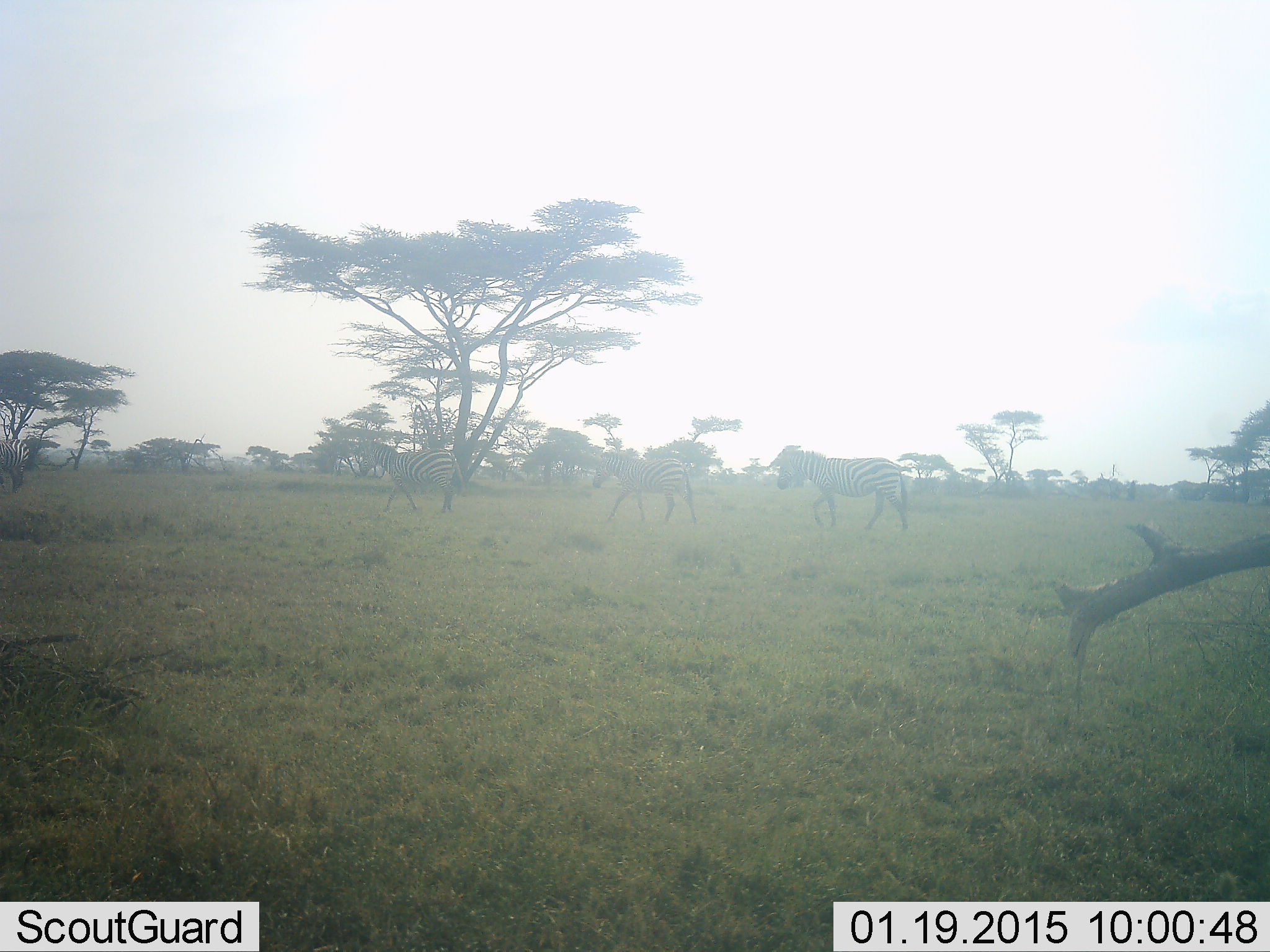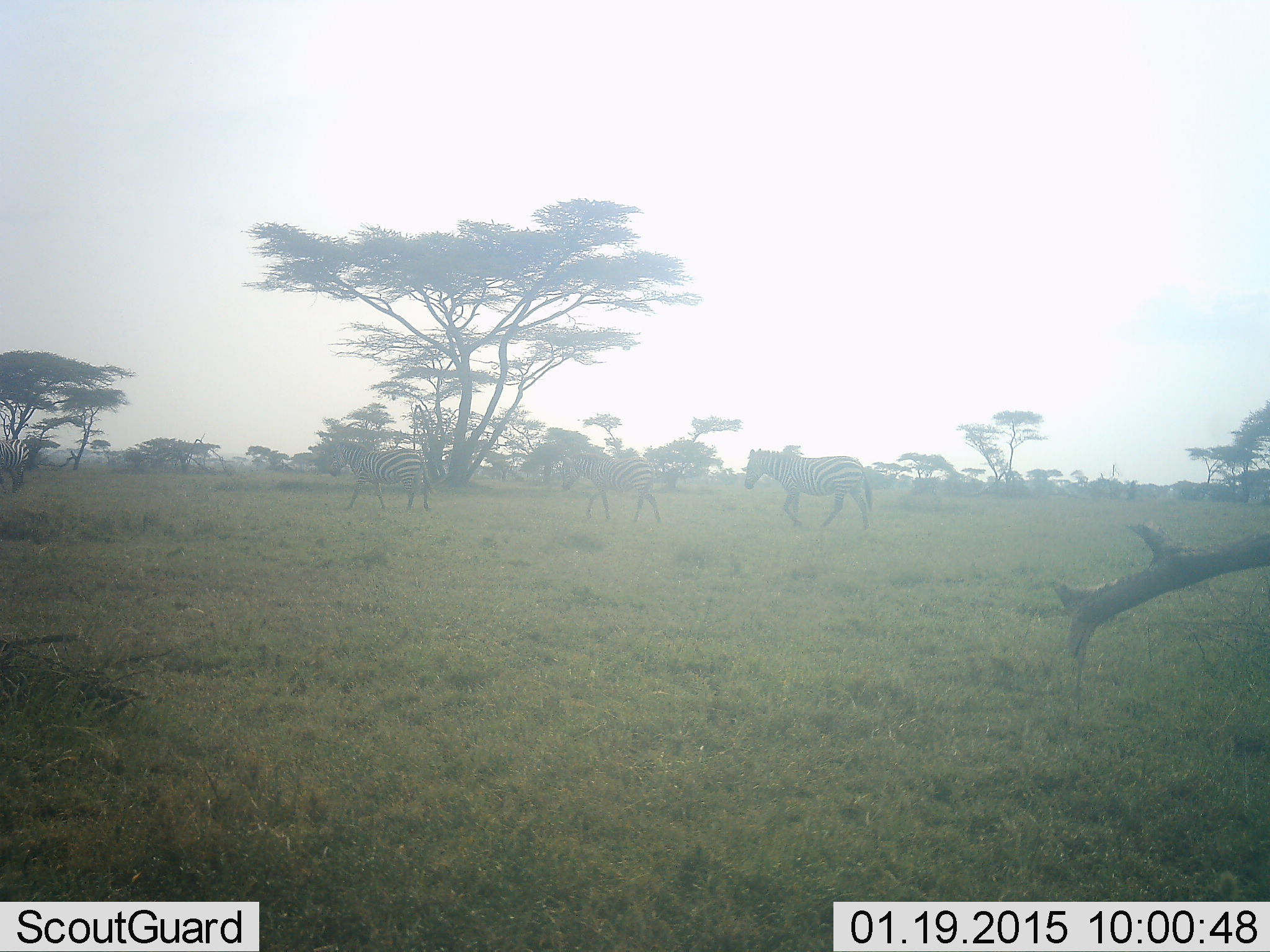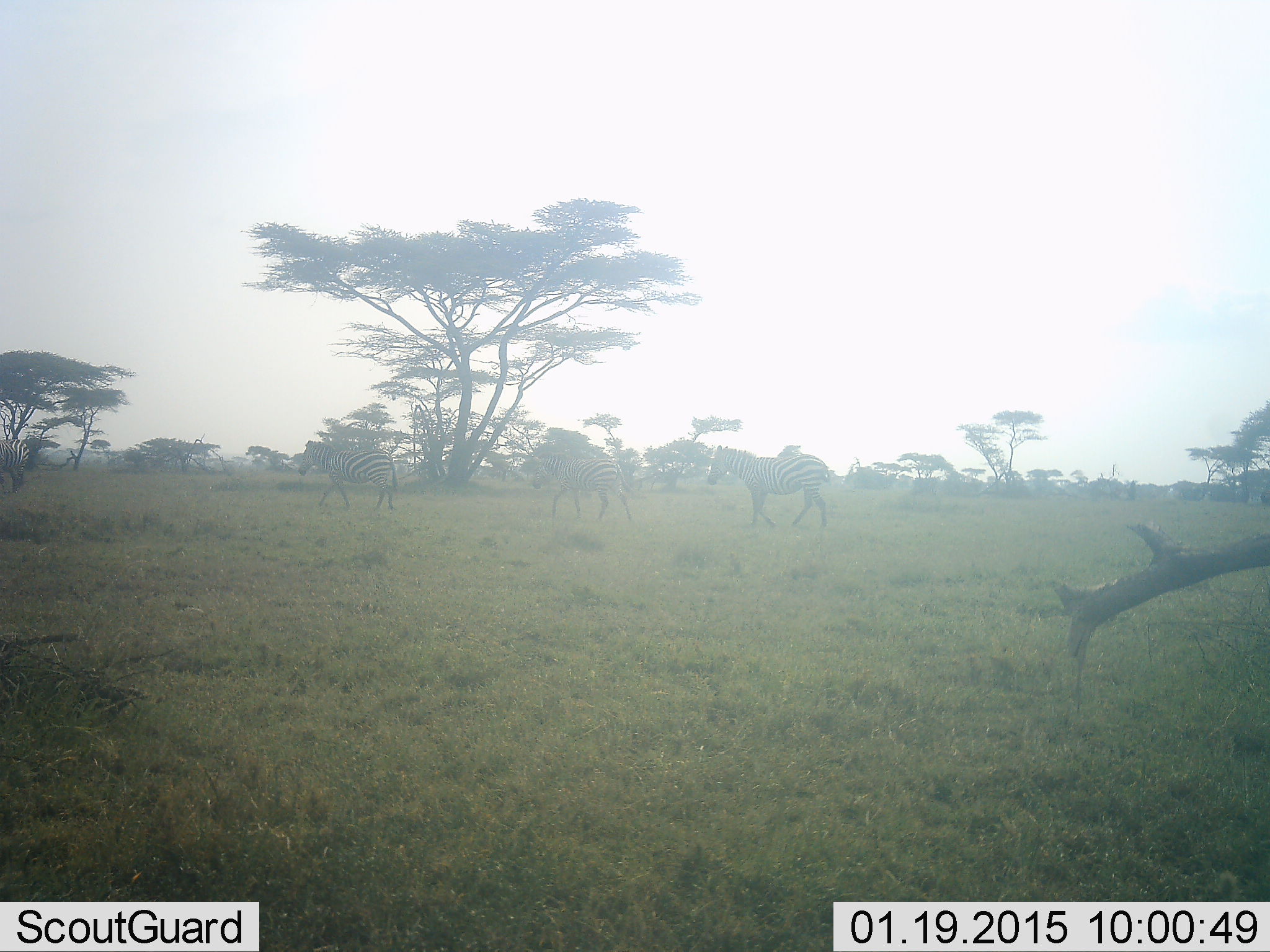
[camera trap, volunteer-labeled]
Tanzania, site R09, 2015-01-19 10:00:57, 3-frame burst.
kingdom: Animalia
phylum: Chordata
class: Mammalia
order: Perissodactyla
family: Equidae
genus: Equus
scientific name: Equus quagga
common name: plains zebra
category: zebra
Zebra (plains zebra) (Equus quagga), count 3. Behavior (volunteer vote fractions): standing 30%, resting 0%, moving 90%, interacting 0%. Young present (vote fraction): 0%. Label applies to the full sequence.